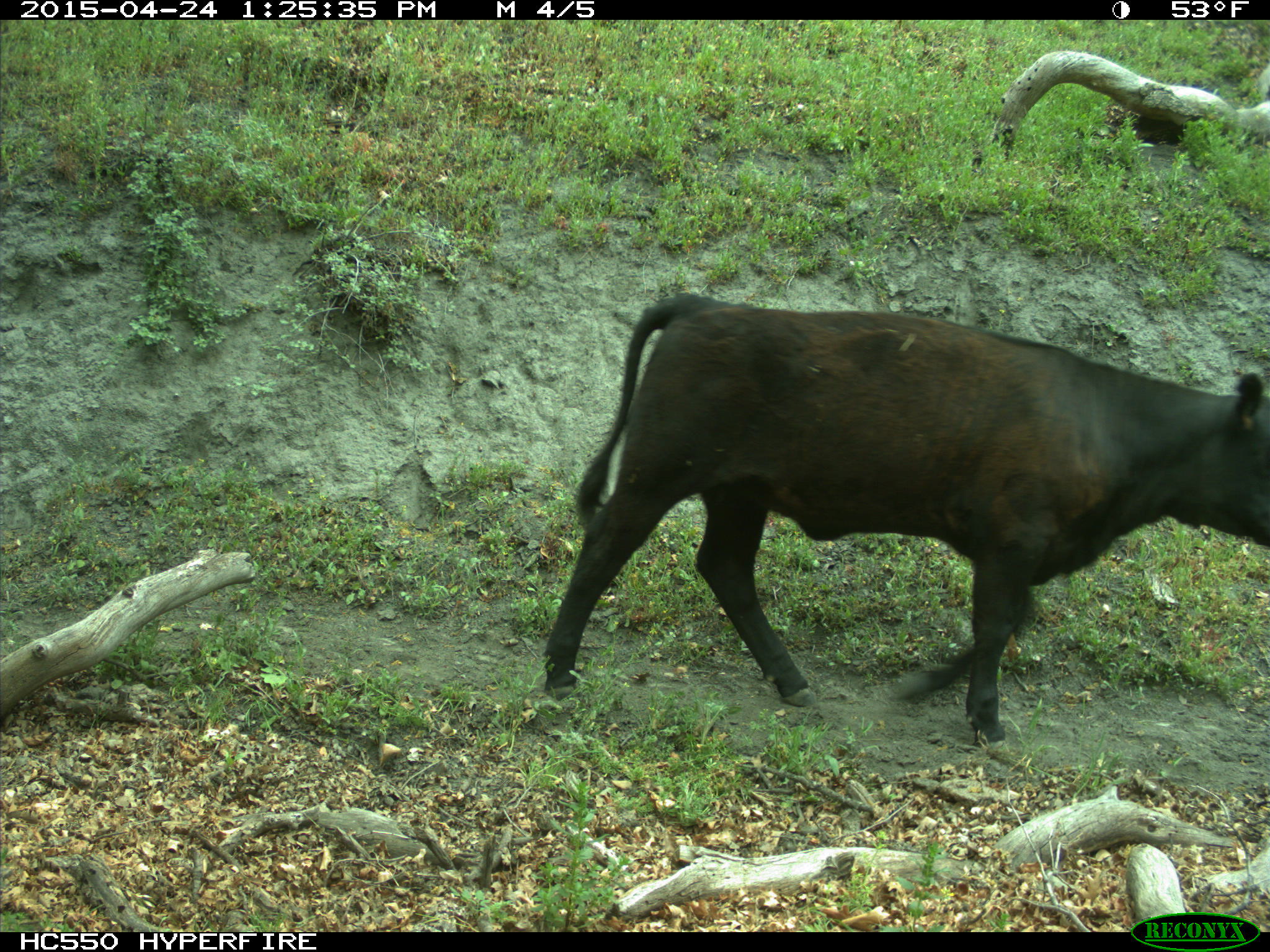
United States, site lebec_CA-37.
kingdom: Animalia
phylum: Chordata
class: Mammalia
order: Artiodactyla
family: Bovidae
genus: Bos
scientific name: Bos taurus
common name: domestic cow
Bos taurus (domestic cow).